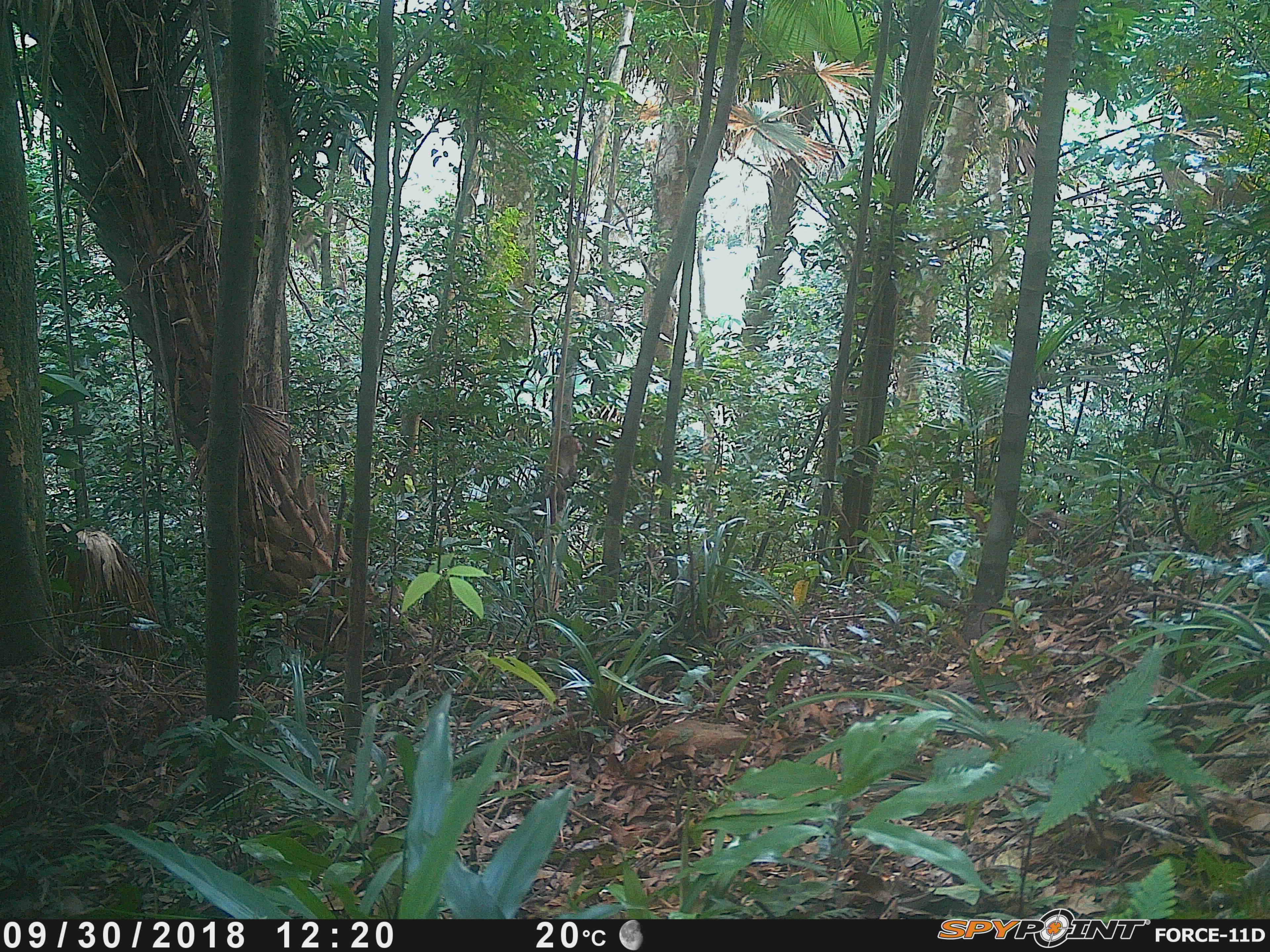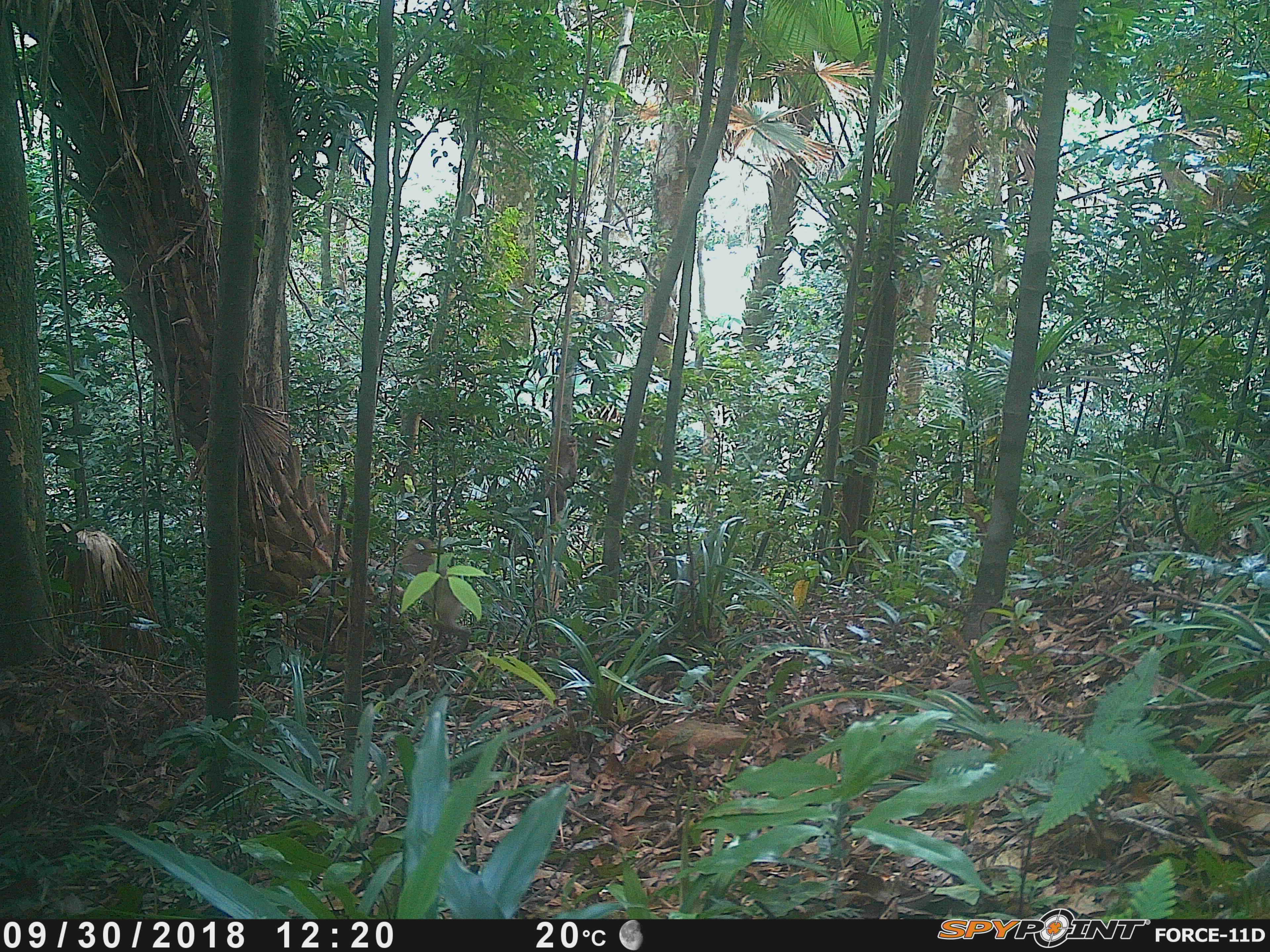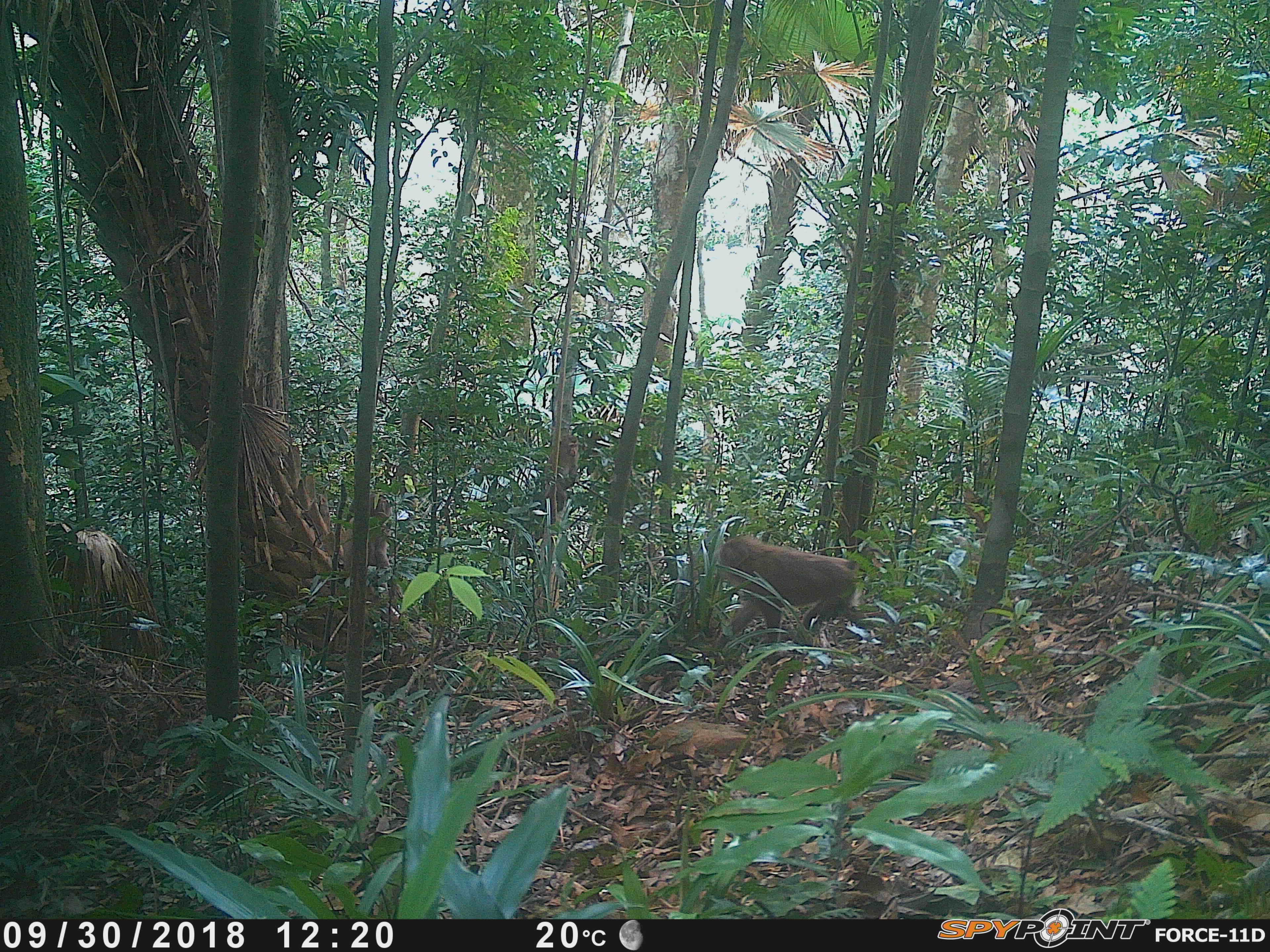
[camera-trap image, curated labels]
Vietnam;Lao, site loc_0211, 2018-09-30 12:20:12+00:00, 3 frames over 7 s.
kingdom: Animalia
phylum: Chordata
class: Mammalia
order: Primates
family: Cercopithecidae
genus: Macaca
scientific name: Macaca nemestrina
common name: pig-tailed macaque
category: pig tailed macaque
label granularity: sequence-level